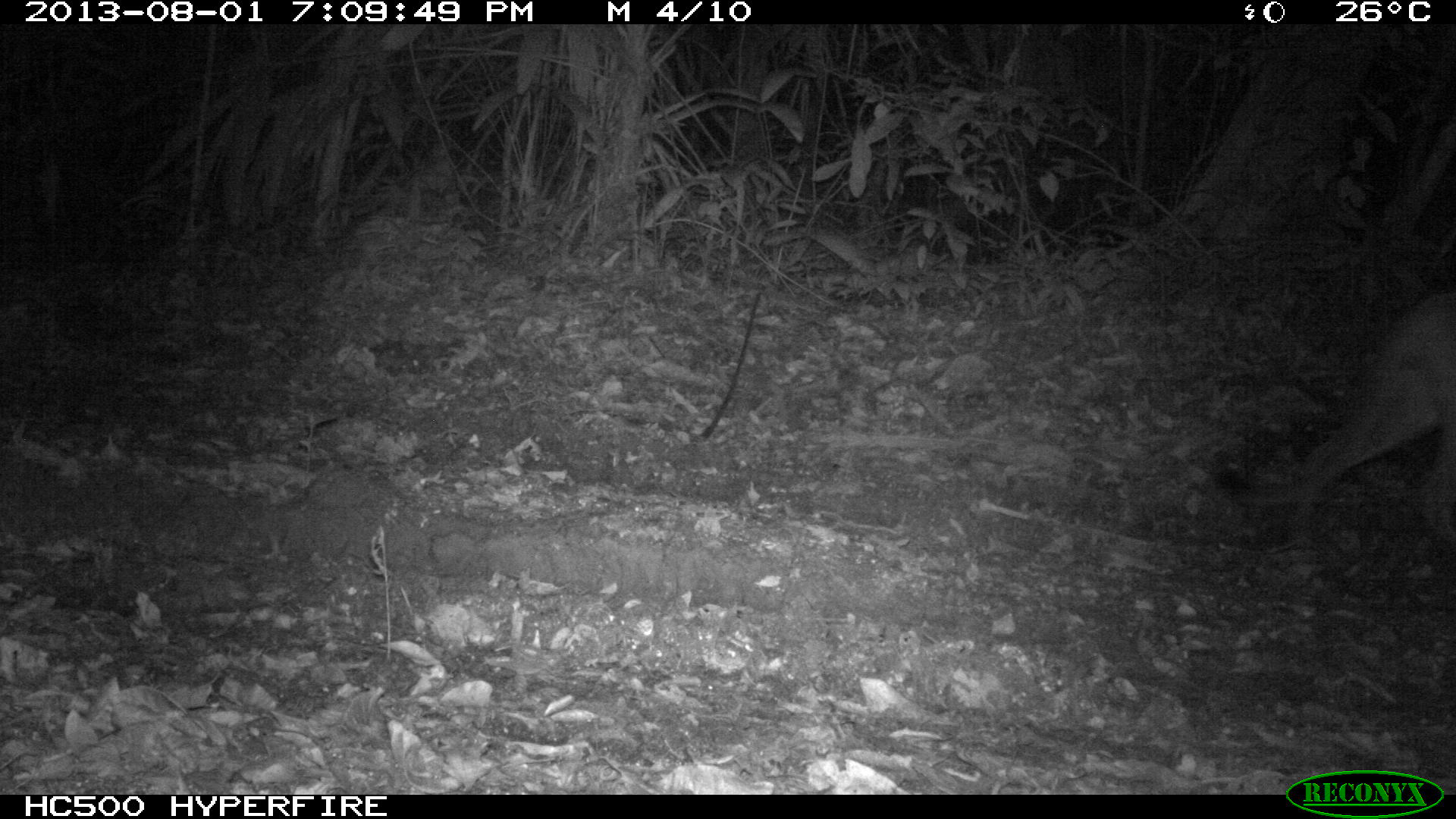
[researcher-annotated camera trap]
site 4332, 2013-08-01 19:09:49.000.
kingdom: Animalia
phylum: Chordata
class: Mammalia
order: Carnivora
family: Felidae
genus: Puma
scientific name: Puma concolor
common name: mountain lion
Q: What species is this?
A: Puma concolor (mountain lion).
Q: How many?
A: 1.